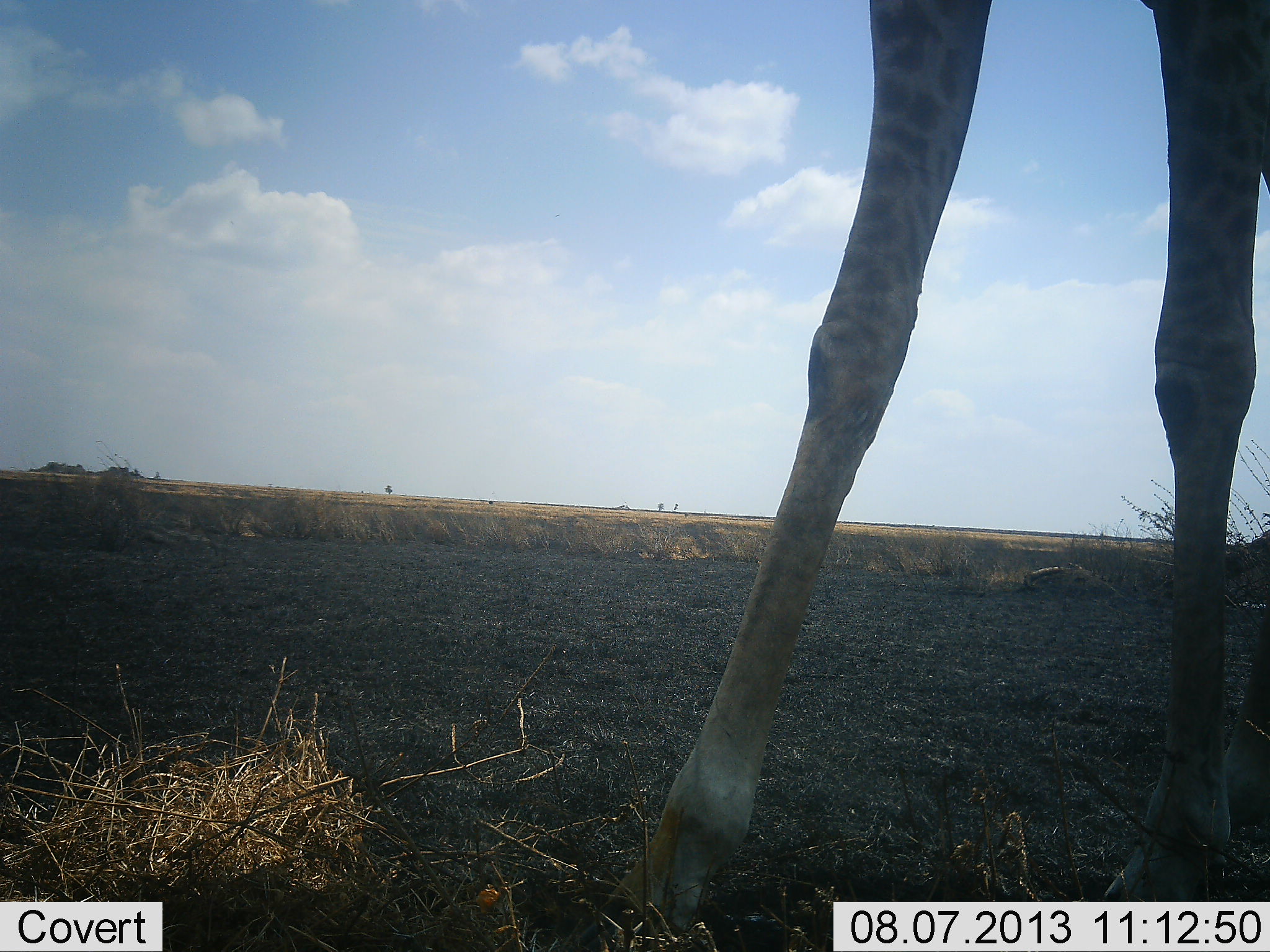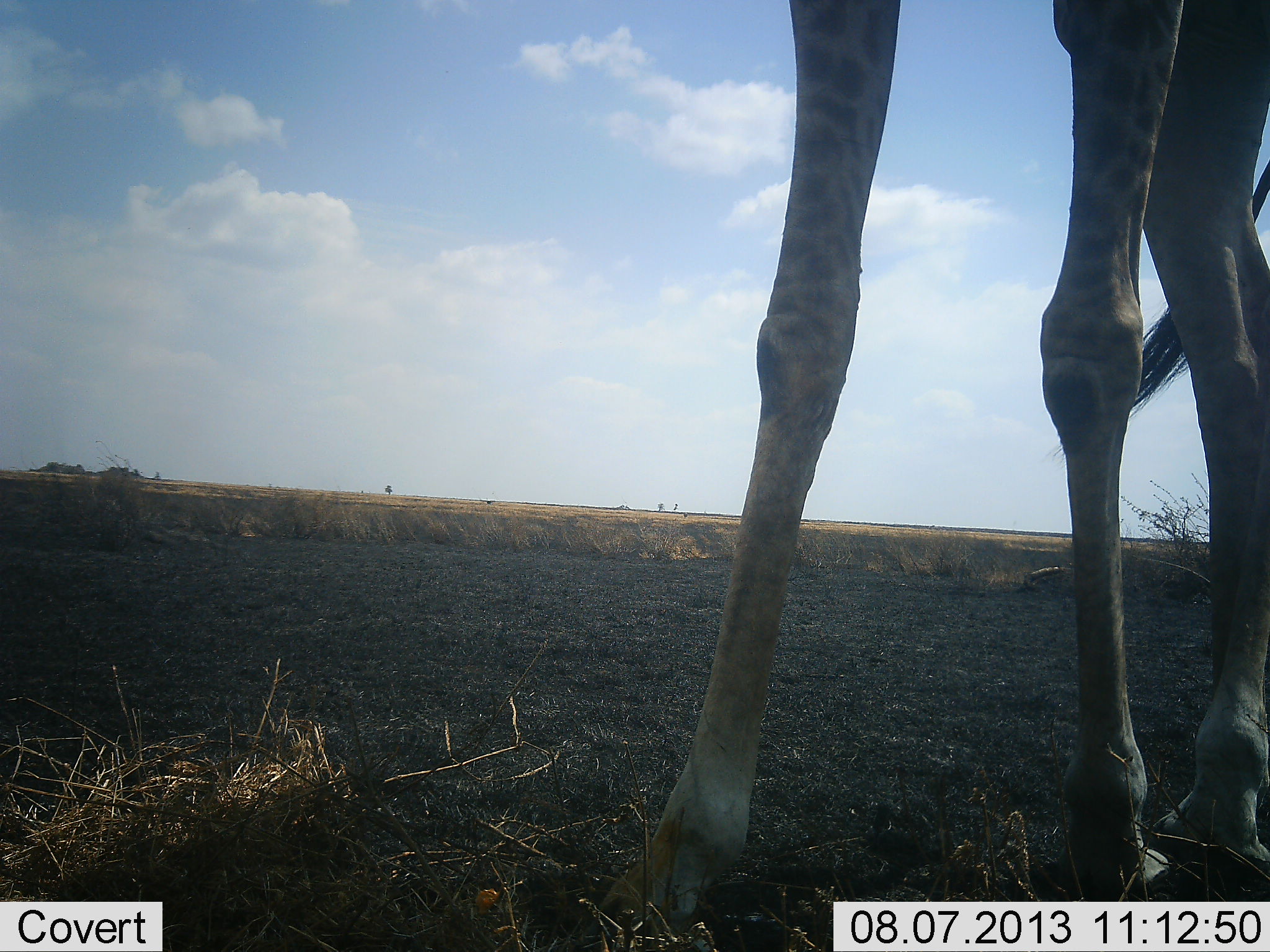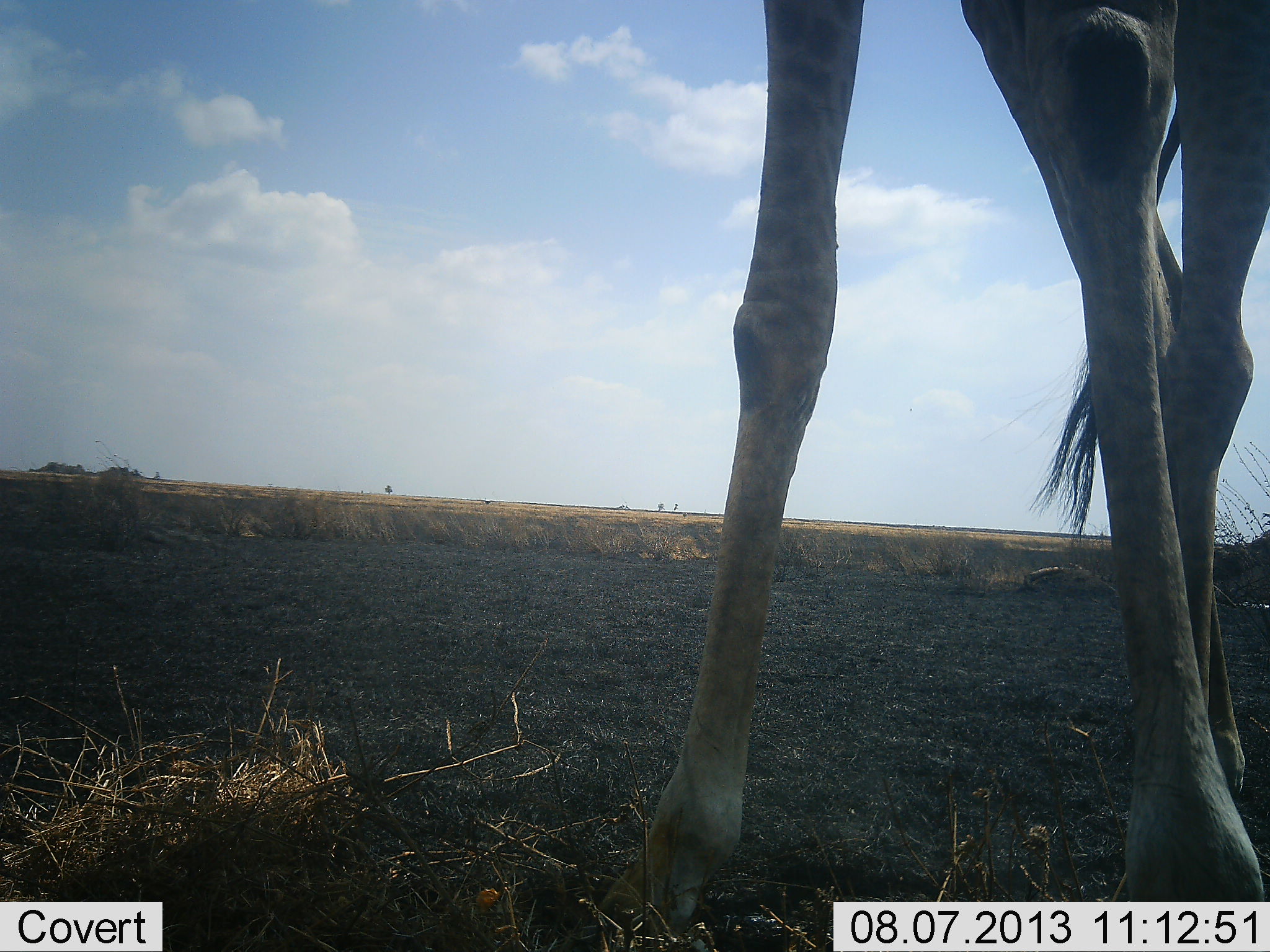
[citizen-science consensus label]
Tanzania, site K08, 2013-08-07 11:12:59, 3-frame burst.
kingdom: Animalia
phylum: Chordata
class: Mammalia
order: Artiodactyla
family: Giraffidae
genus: Giraffa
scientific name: Giraffa camelopardalis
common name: giraffe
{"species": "giraffe (Giraffa camelopardalis)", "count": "1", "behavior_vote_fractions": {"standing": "64%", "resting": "0%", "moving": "32%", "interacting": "0%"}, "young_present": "0%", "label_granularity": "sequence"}